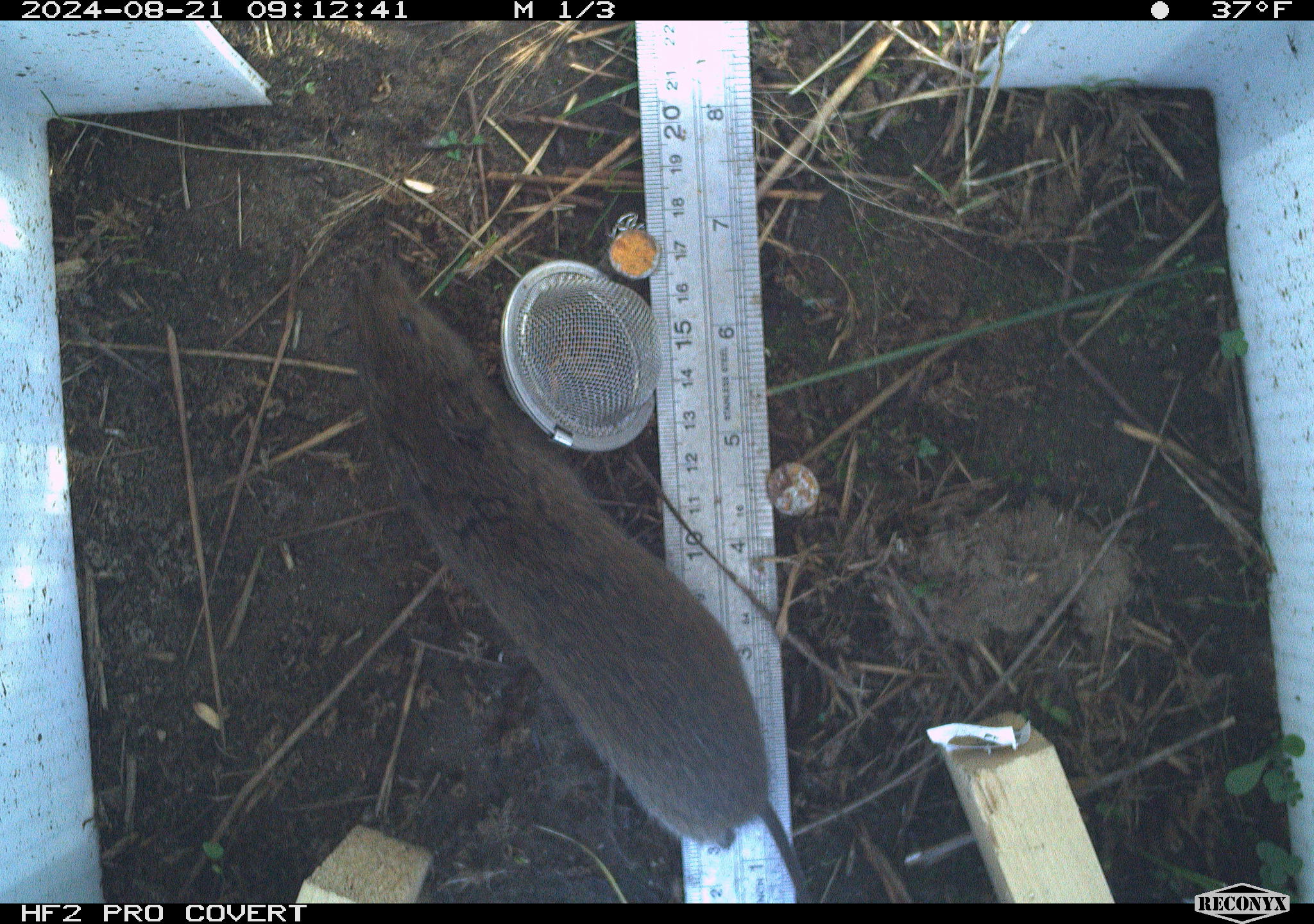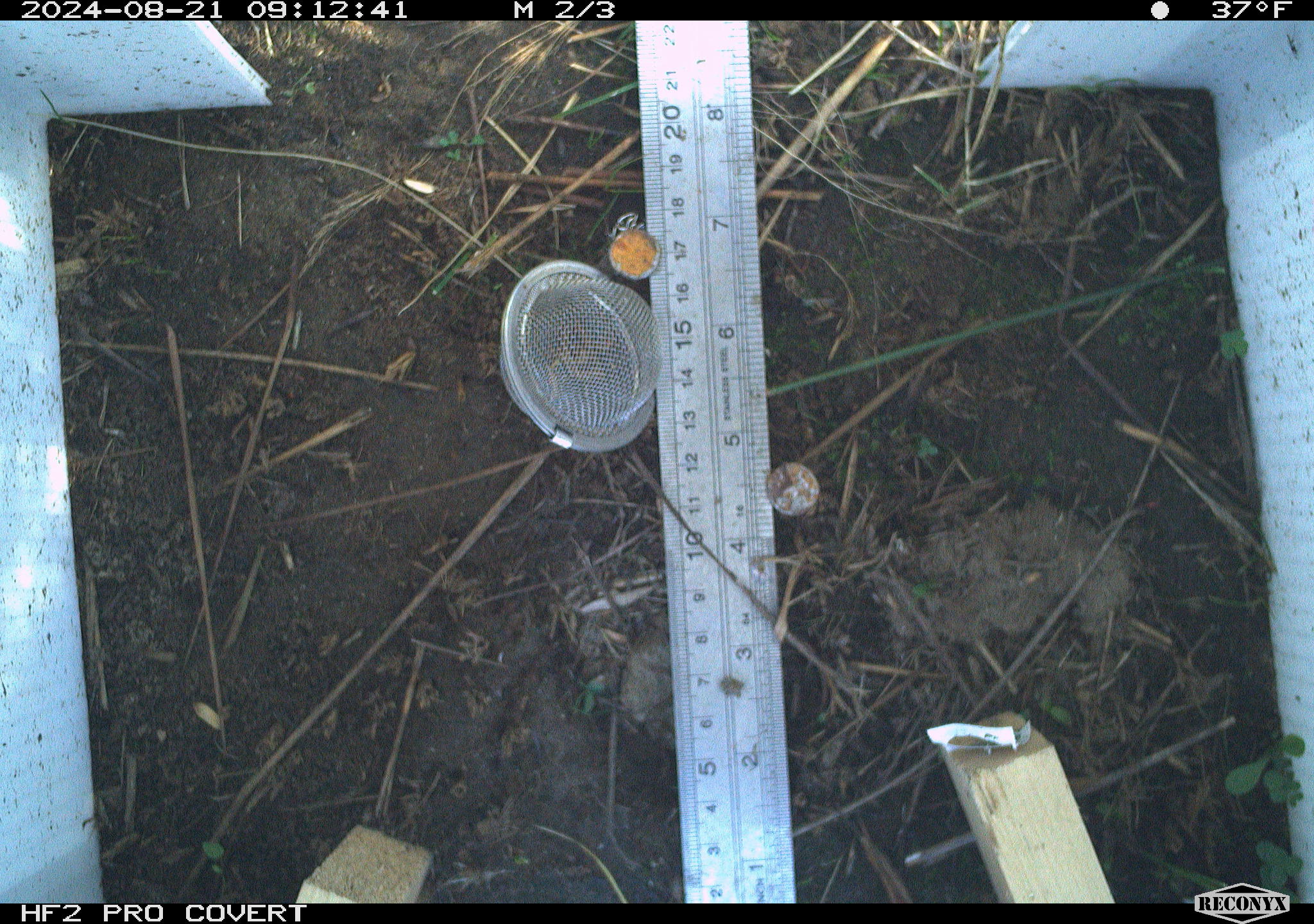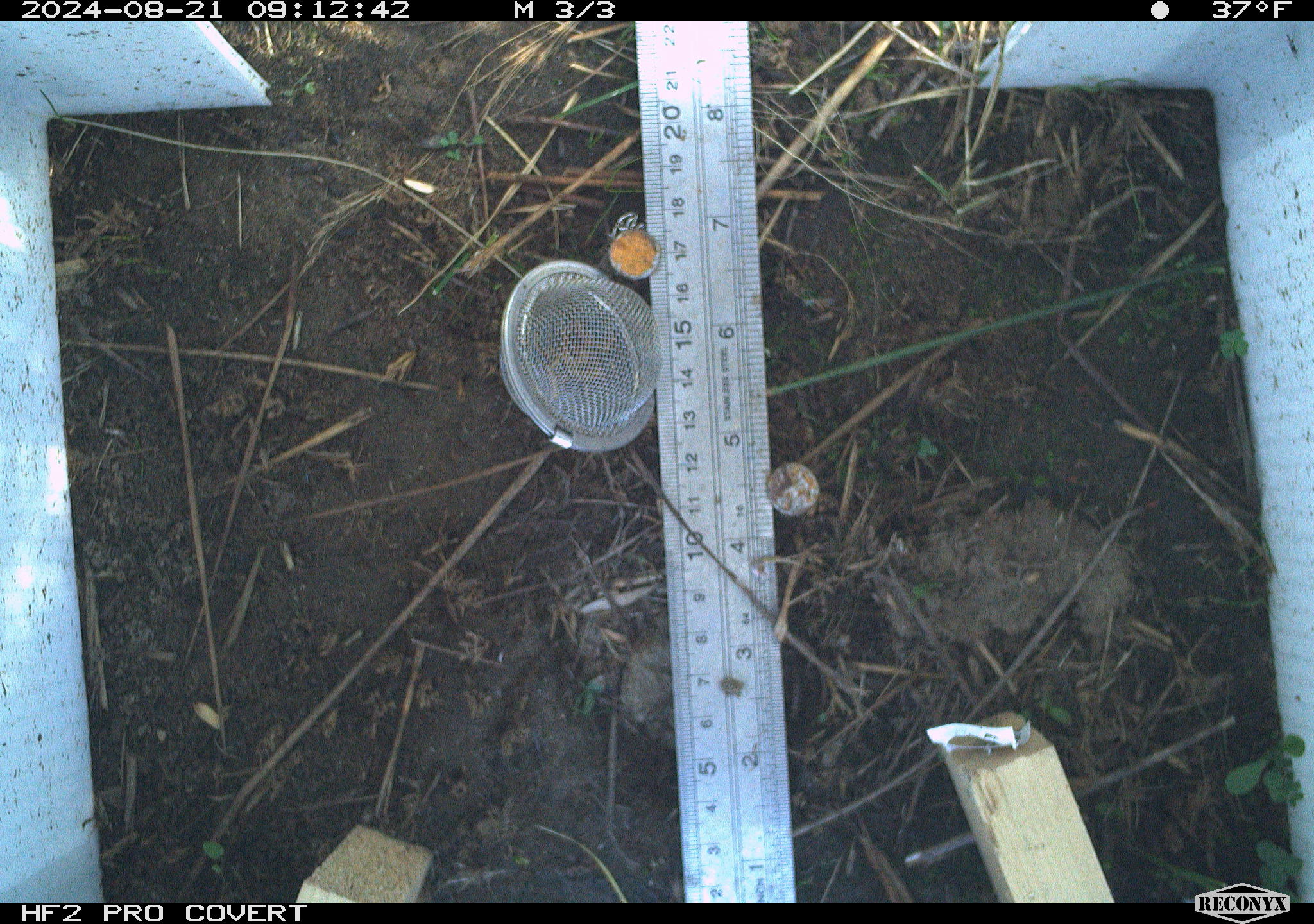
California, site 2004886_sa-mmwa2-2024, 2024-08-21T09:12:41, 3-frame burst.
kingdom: Animalia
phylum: Chordata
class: Mammalia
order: Rodentia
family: Cricetidae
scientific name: Arvicolinae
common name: voles, lemmings, and muskrats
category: arvicolinae subfamily